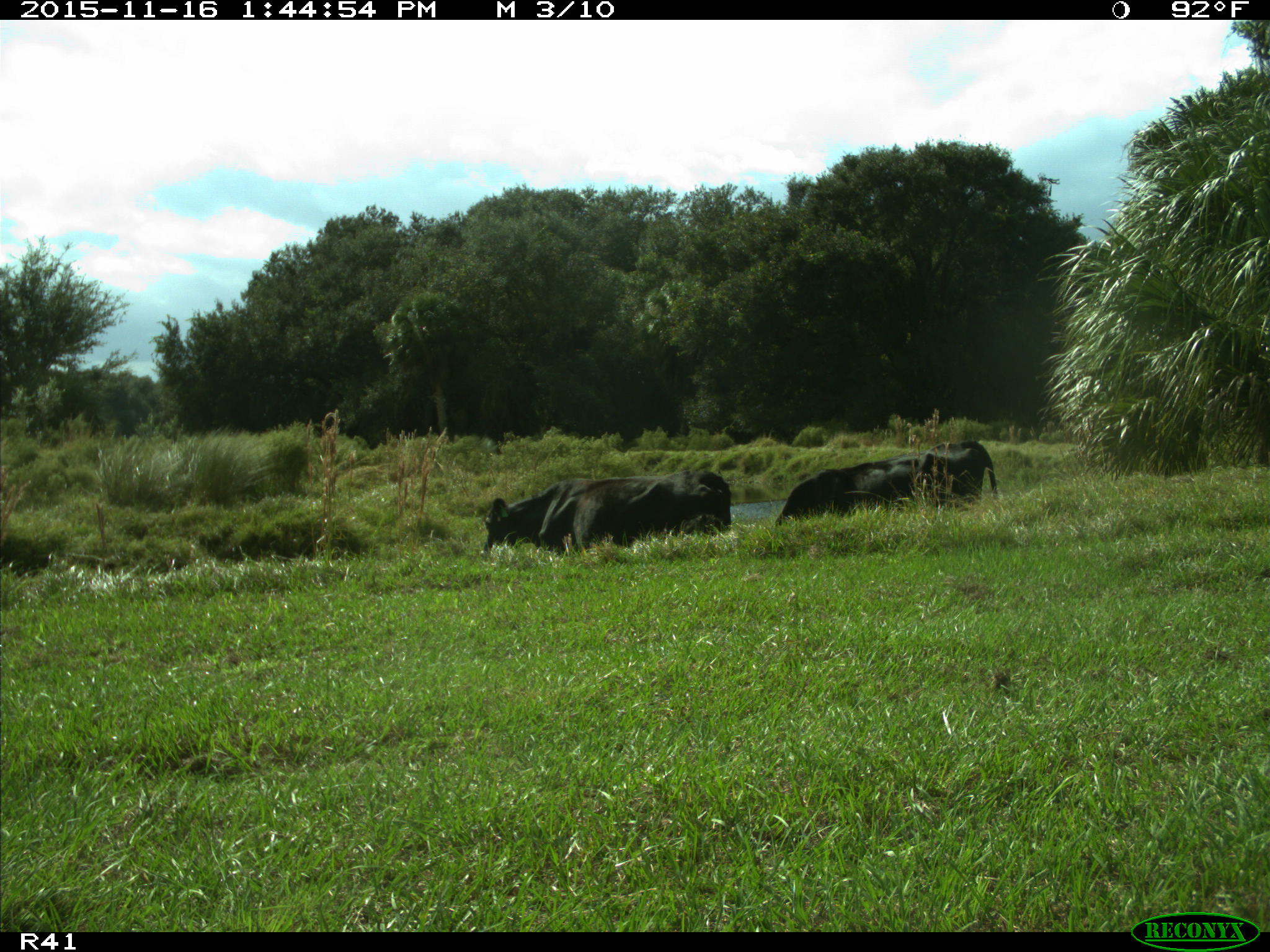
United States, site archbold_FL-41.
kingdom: Animalia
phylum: Chordata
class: Mammalia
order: Artiodactyla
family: Bovidae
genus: Bos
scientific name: Bos taurus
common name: domestic cow